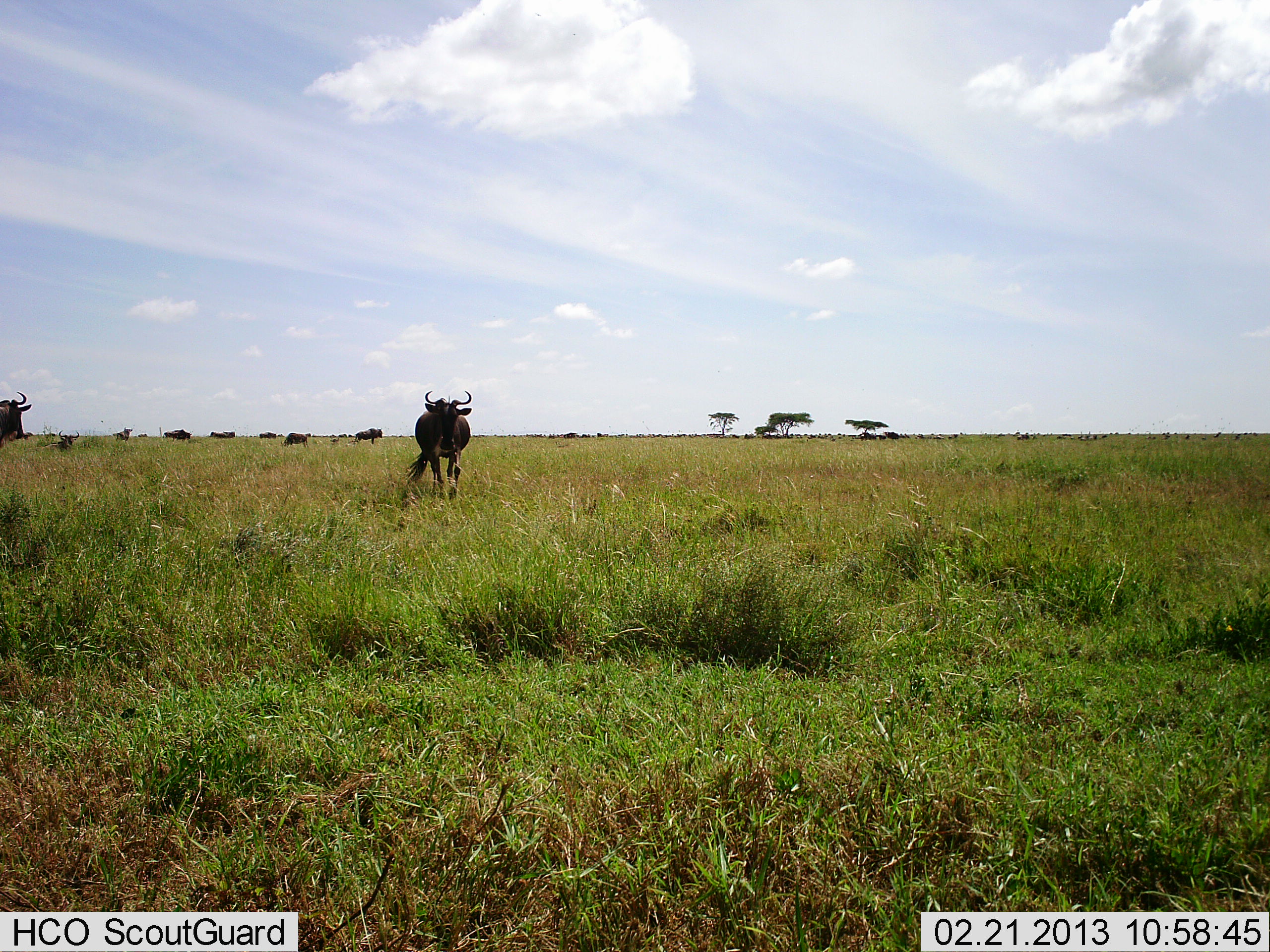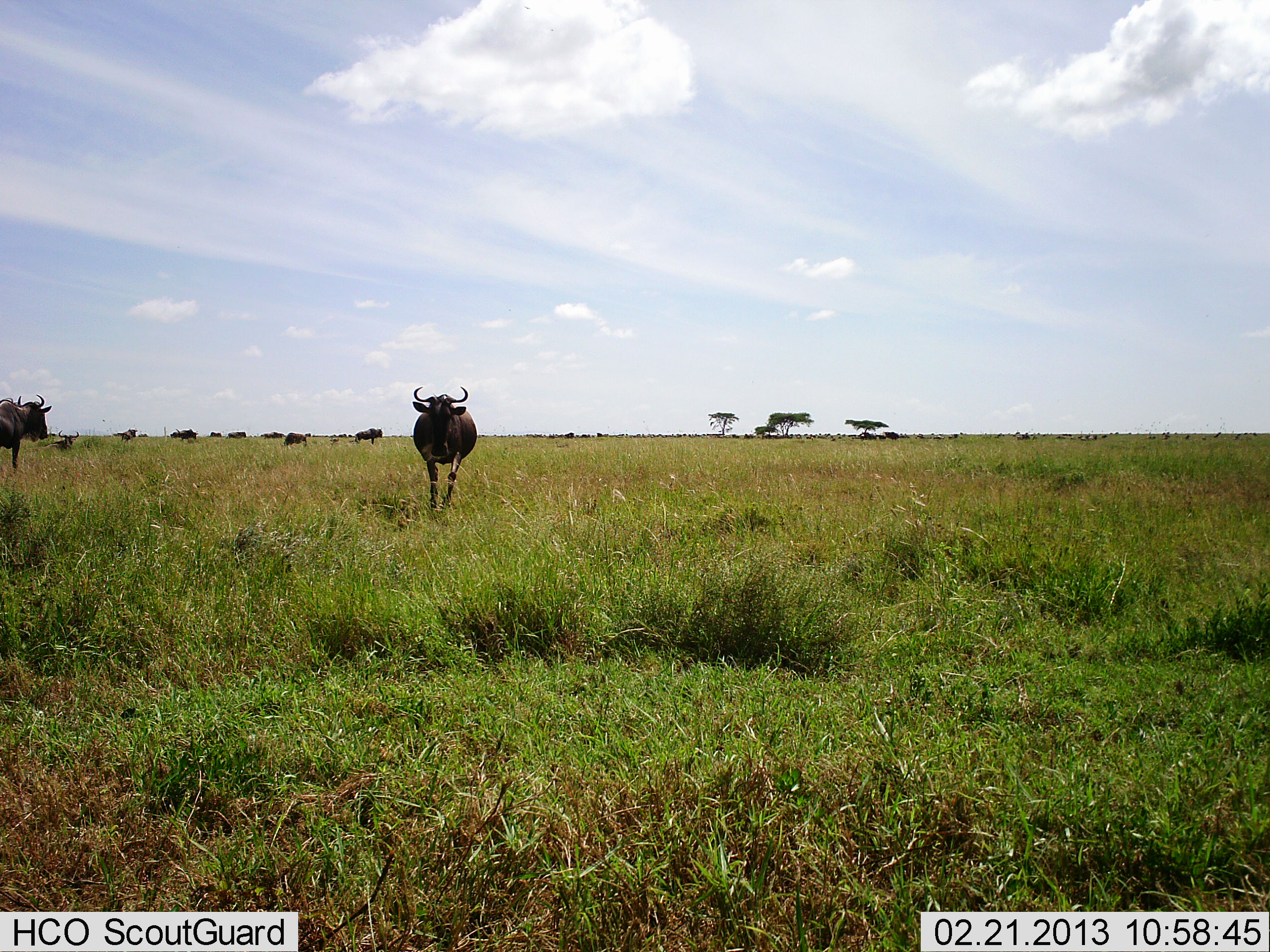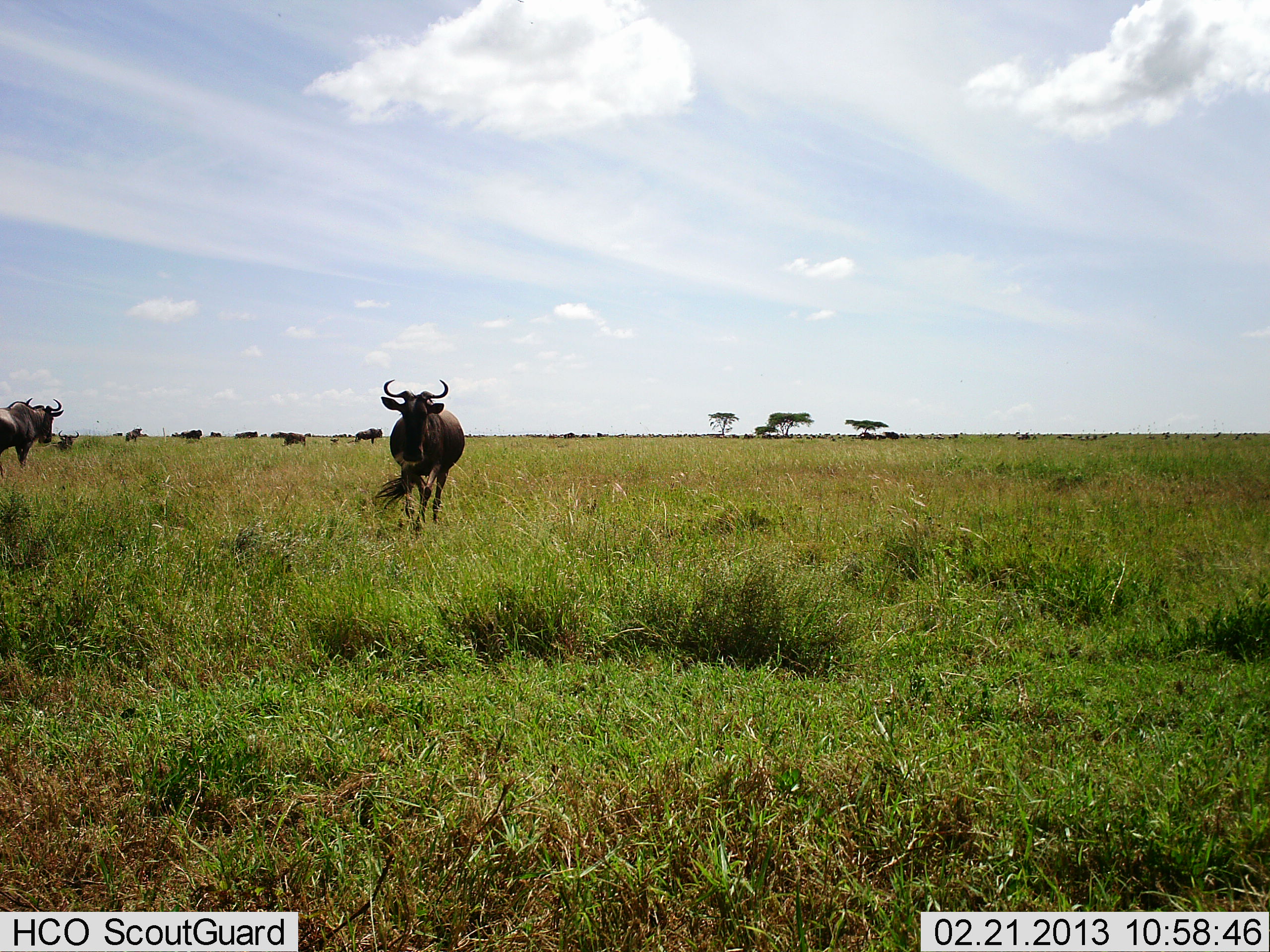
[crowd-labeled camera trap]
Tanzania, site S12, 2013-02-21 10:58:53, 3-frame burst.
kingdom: Animalia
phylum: Chordata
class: Mammalia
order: Artiodactyla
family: Bovidae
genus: Connochaetes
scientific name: Connochaetes taurinus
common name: blue wildebeest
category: wildebeest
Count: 11-50.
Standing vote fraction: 34%.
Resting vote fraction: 3%.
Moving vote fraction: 91%.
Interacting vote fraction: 3%.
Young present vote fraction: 0%.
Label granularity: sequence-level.